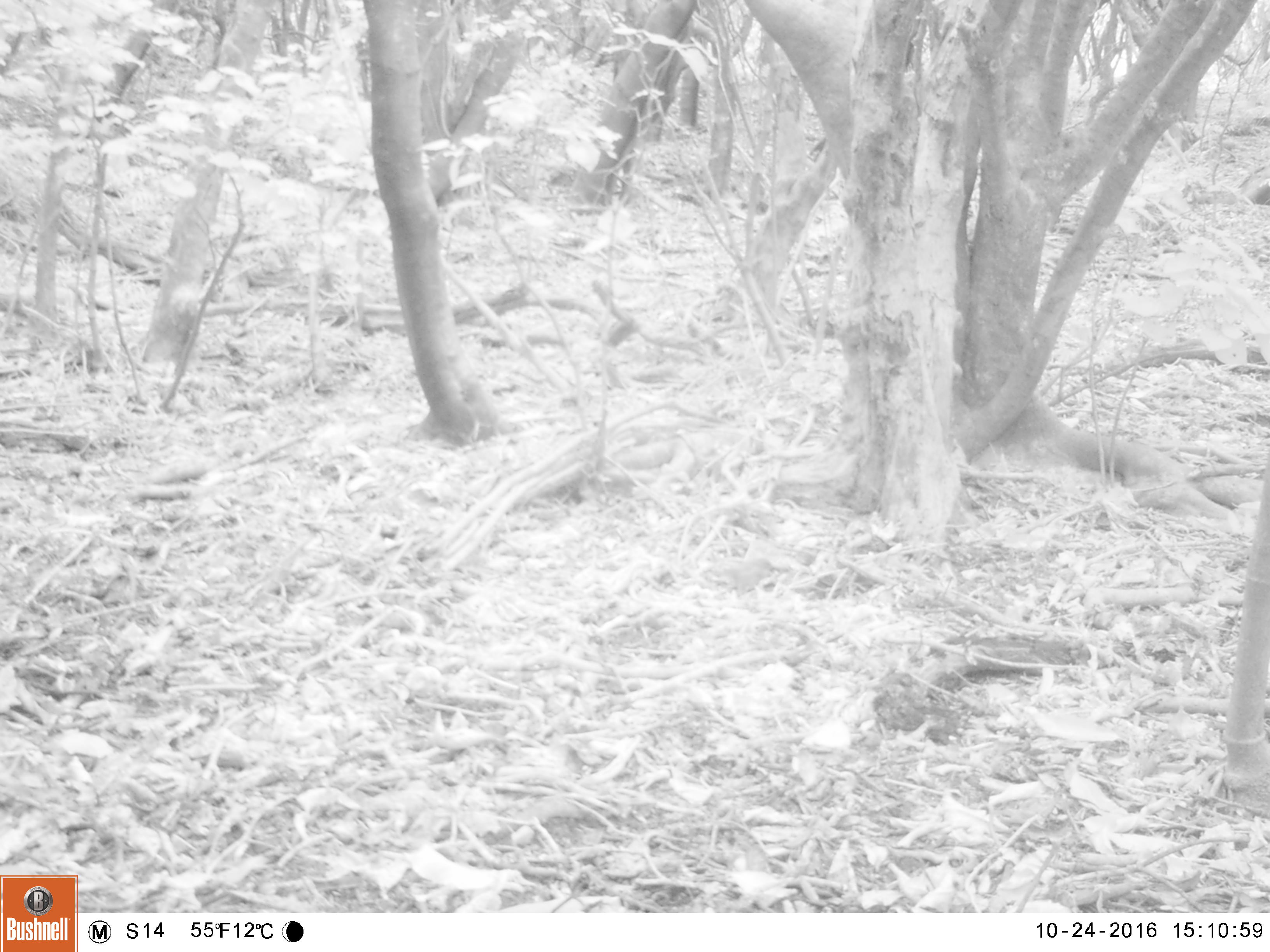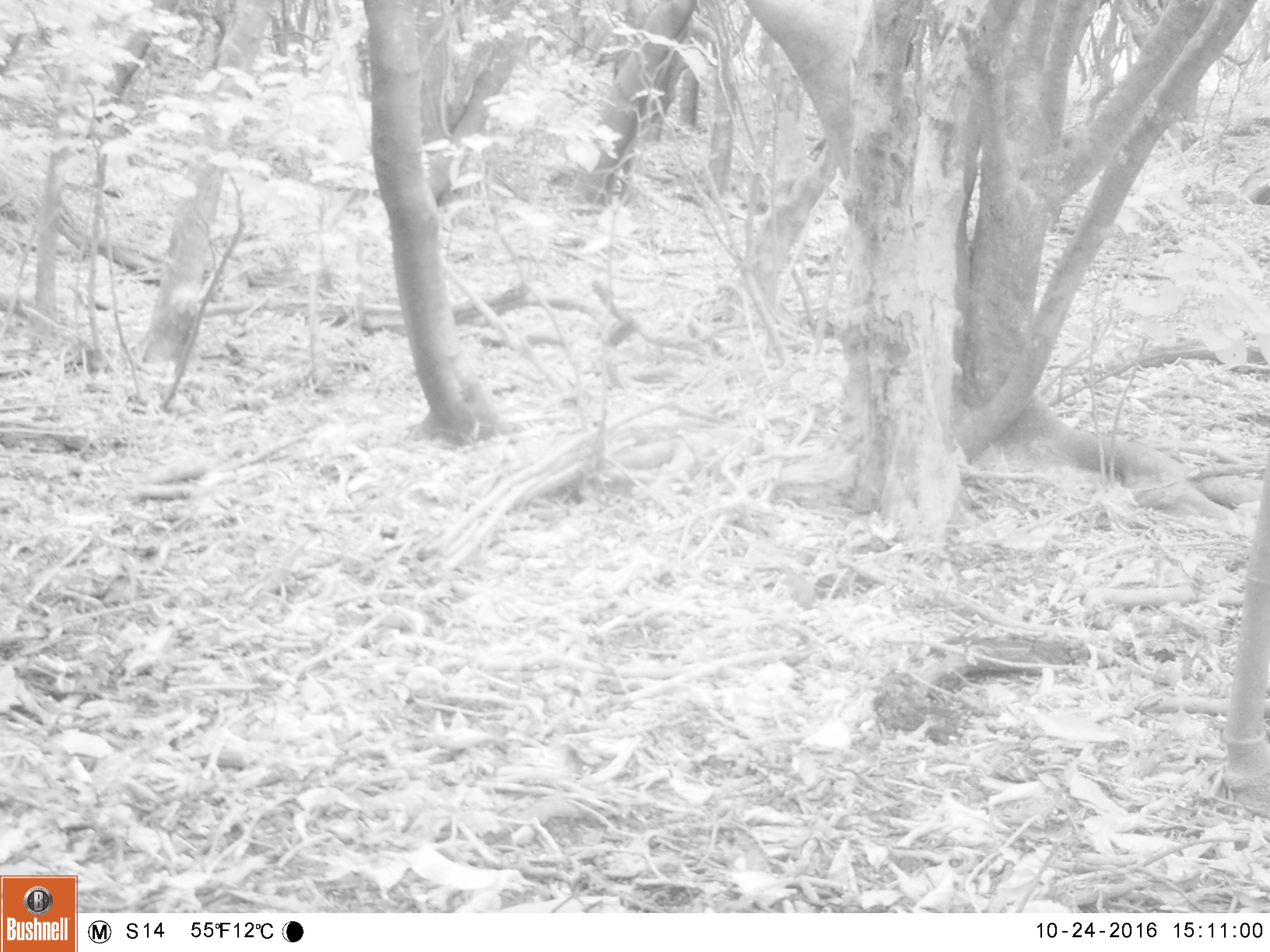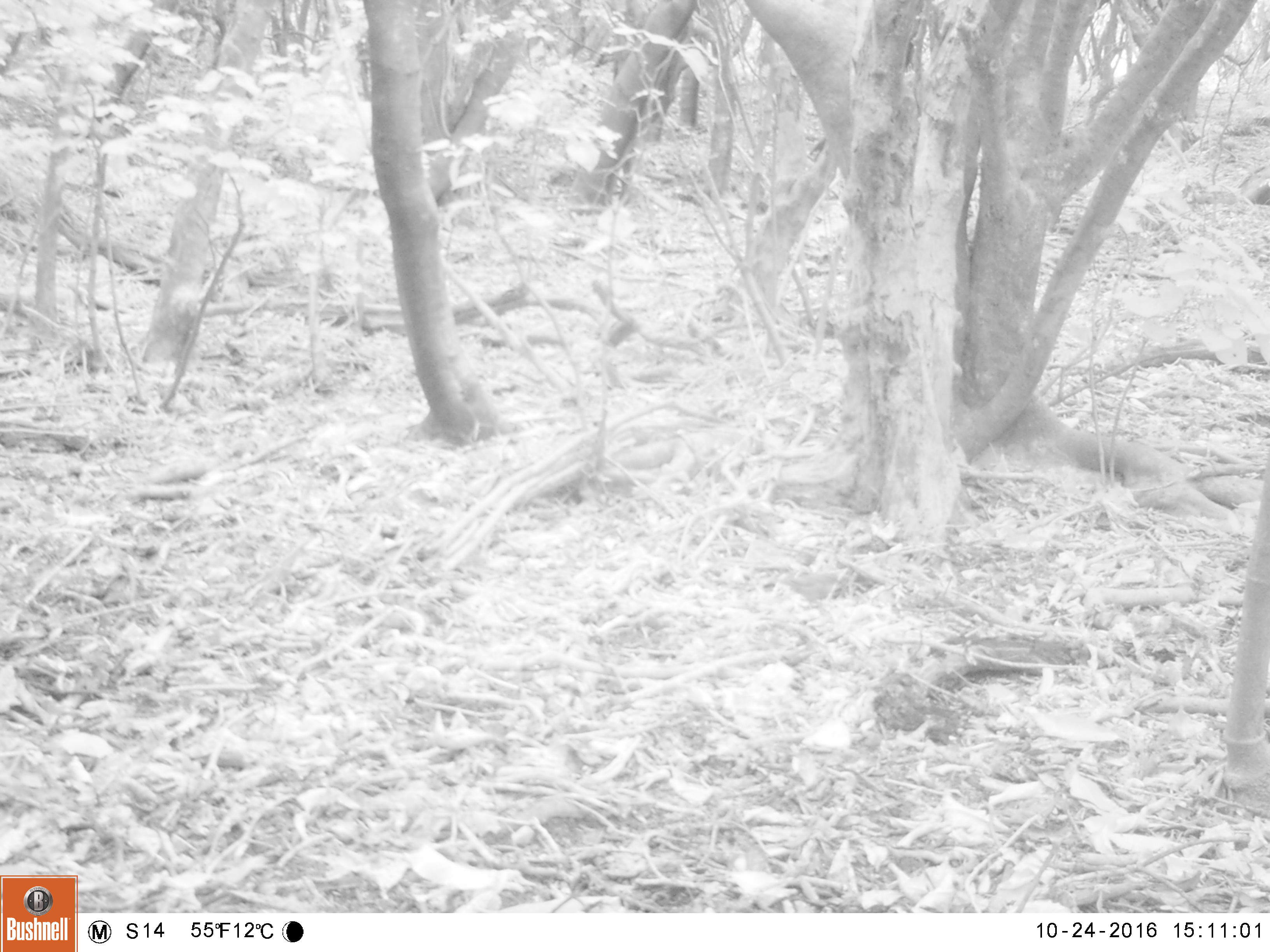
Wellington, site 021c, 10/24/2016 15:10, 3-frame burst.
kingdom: Animalia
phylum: Chordata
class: Aves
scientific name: Aves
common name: bird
Bird (Aves).